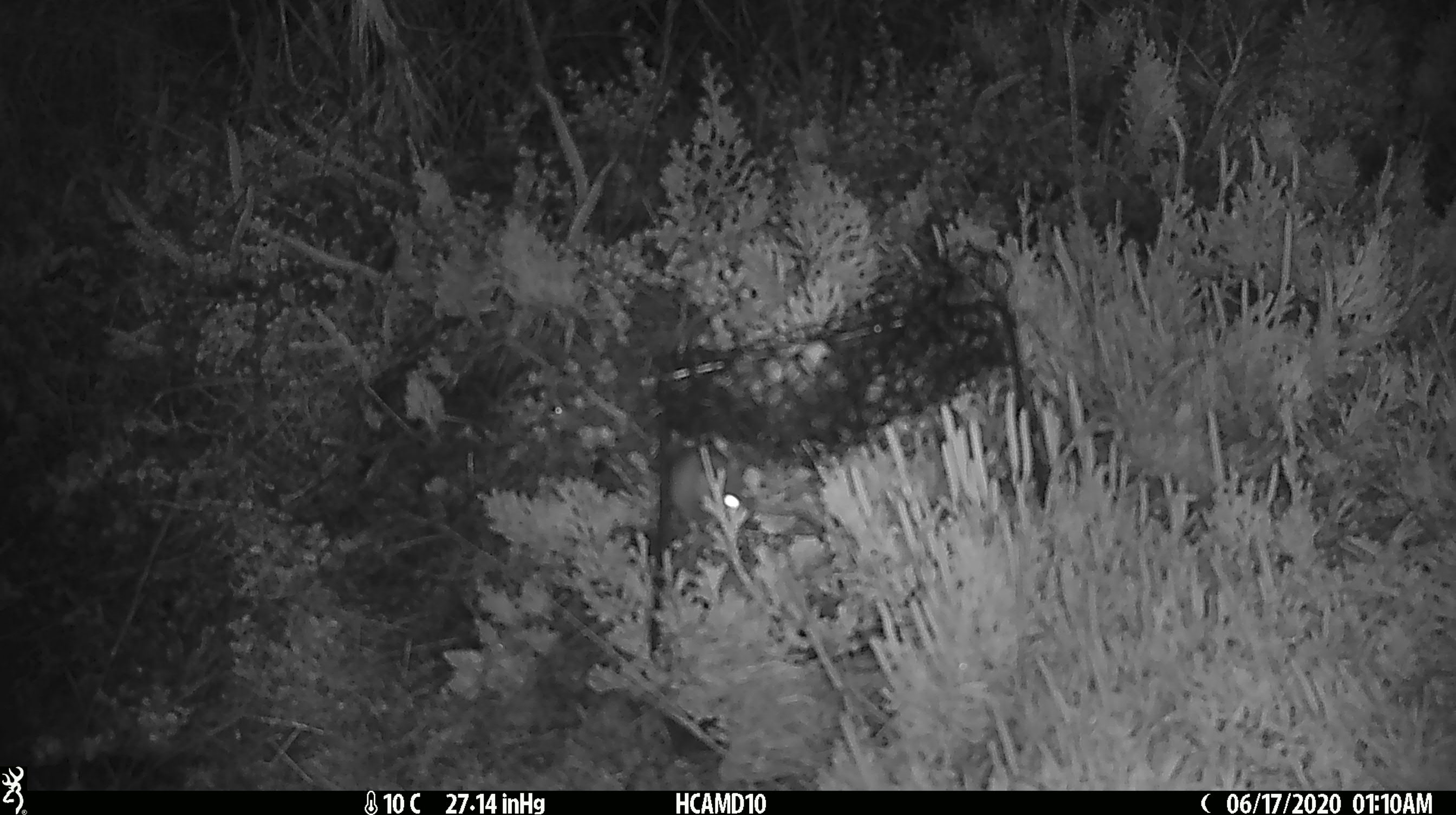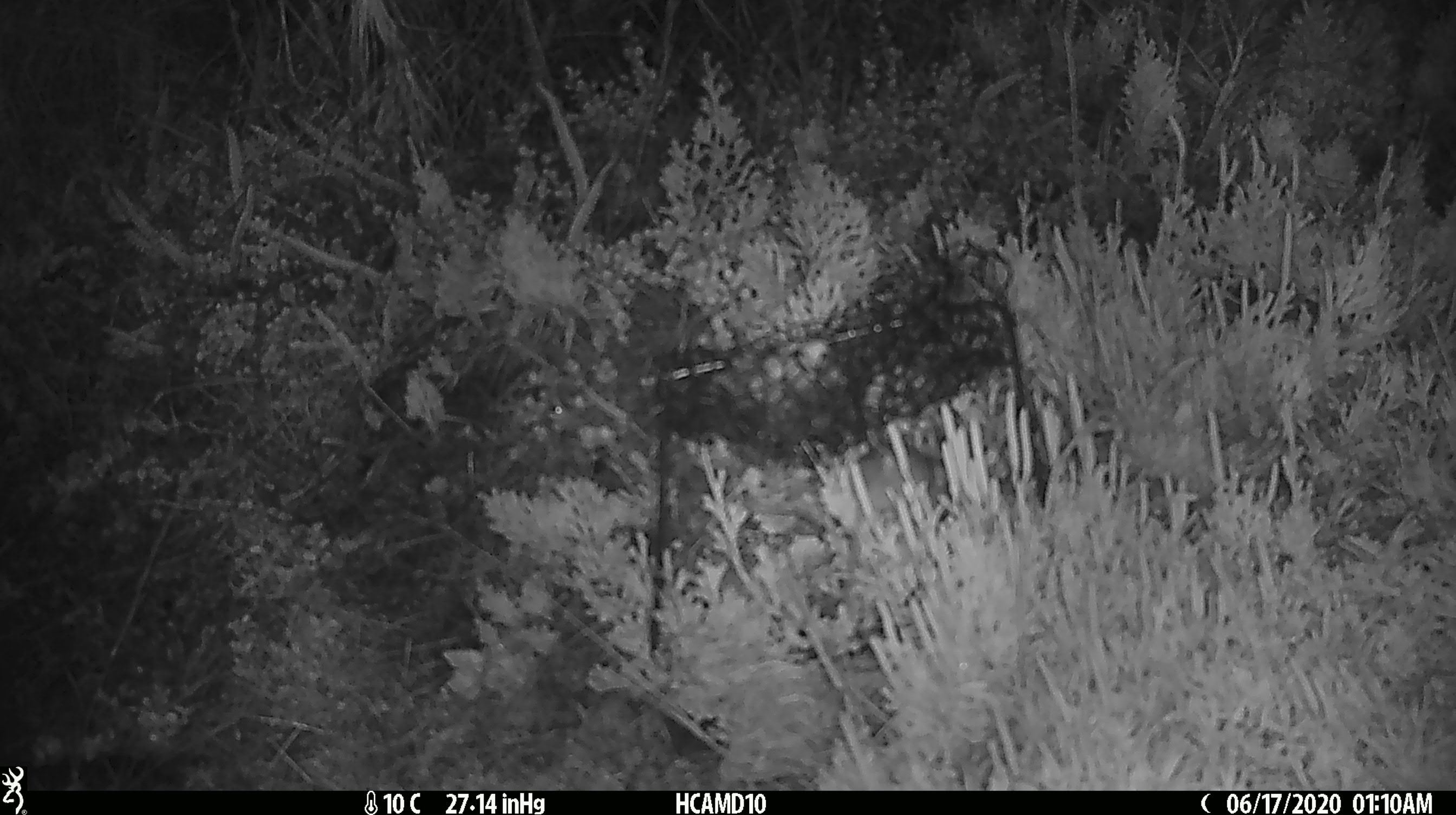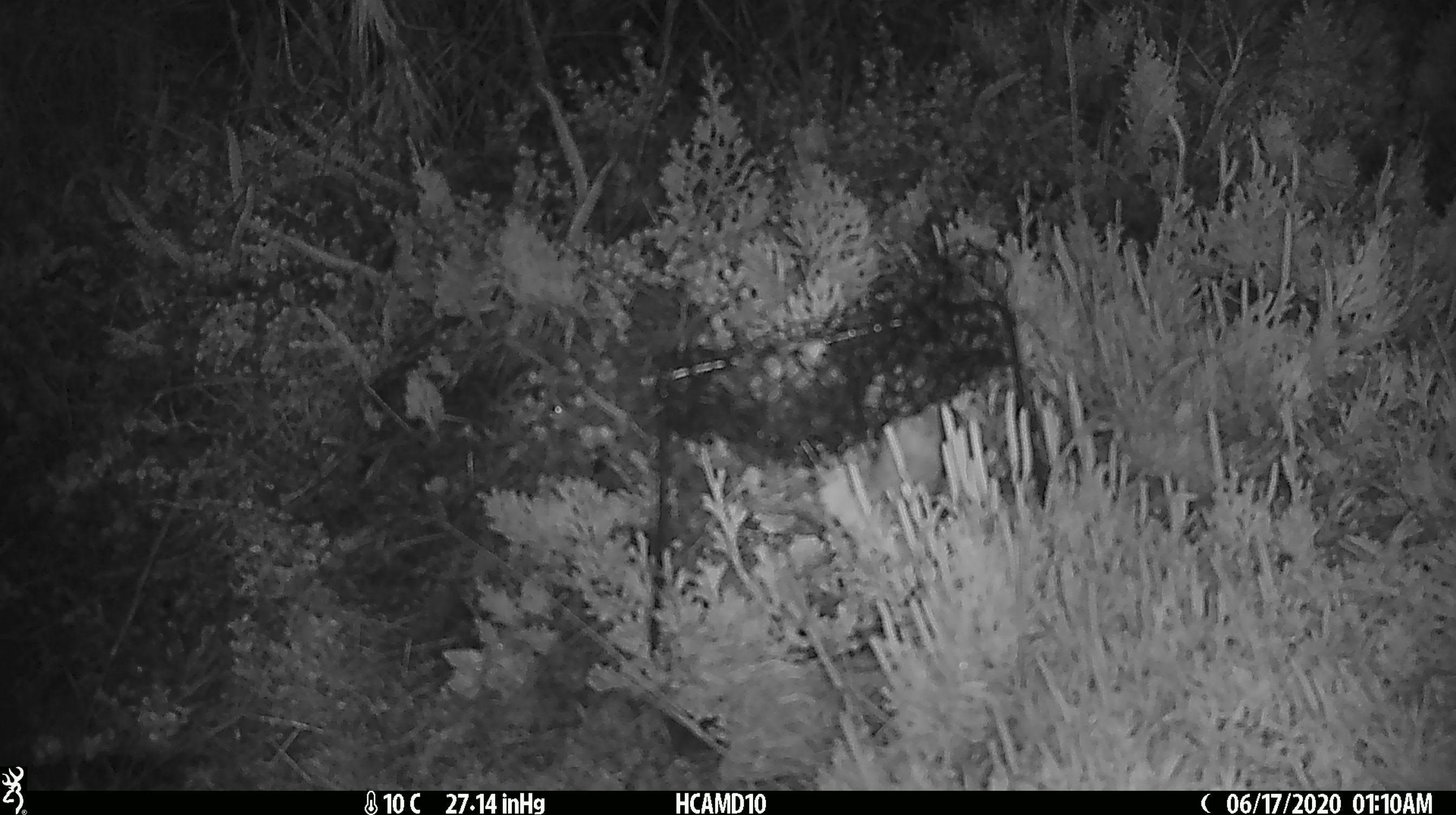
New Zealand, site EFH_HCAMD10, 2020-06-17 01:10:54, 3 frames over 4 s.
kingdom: Animalia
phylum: Chordata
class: Mammalia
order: Rodentia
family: Muridae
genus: Mus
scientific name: Mus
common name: mouse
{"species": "mouse (Mus)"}